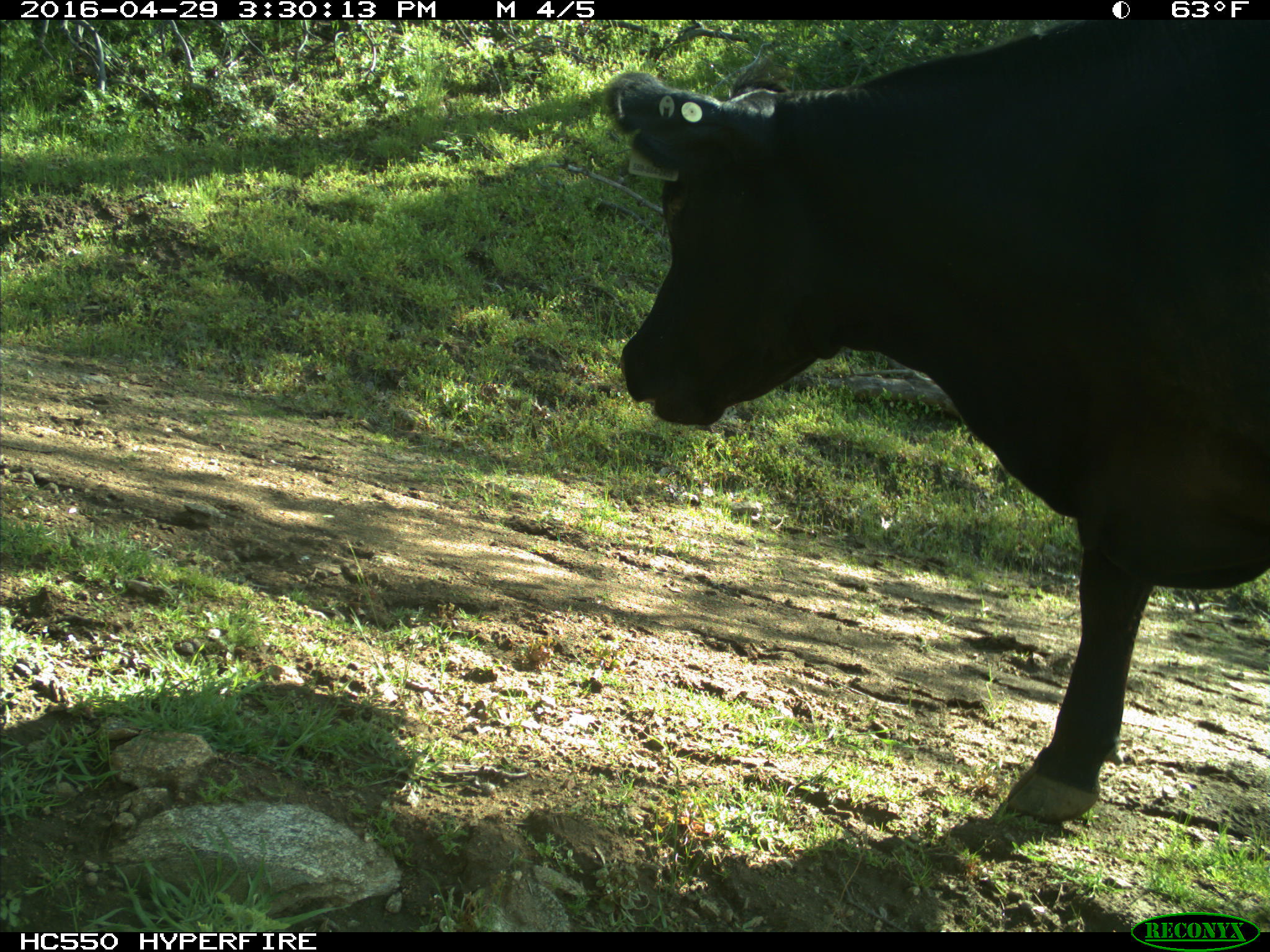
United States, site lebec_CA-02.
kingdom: Animalia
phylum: Chordata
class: Mammalia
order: Artiodactyla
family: Bovidae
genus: Bos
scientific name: Bos taurus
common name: domestic cow